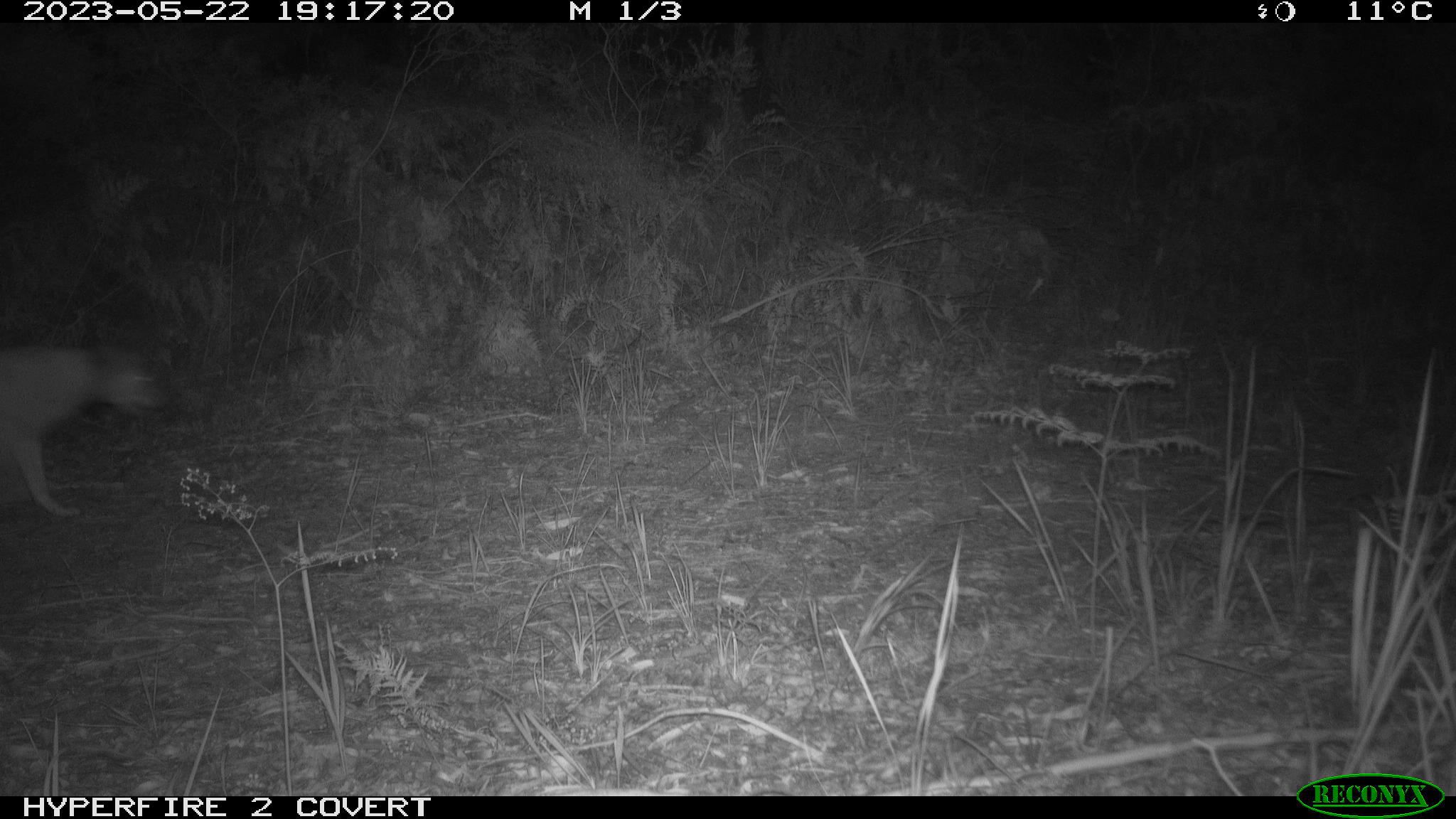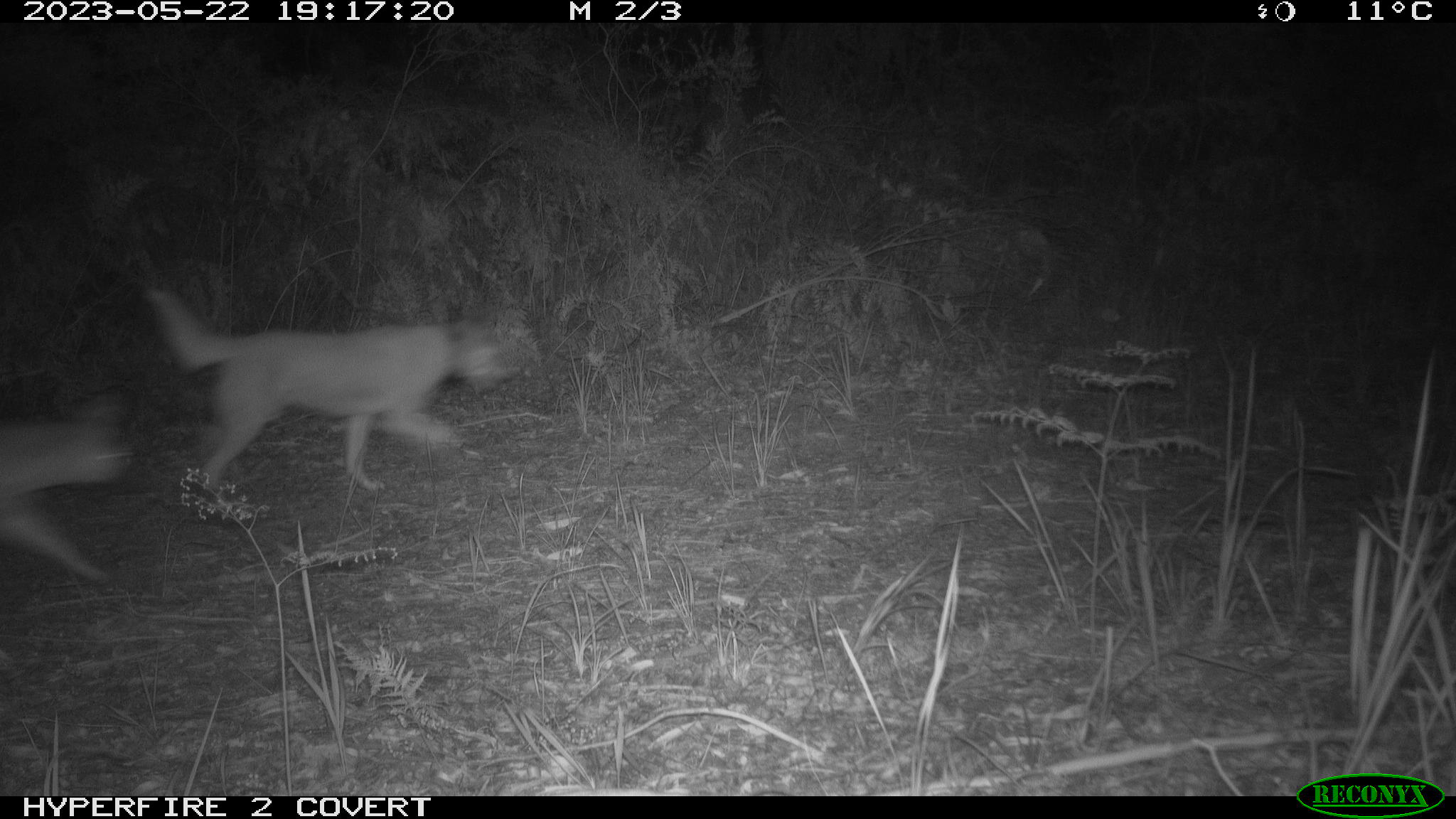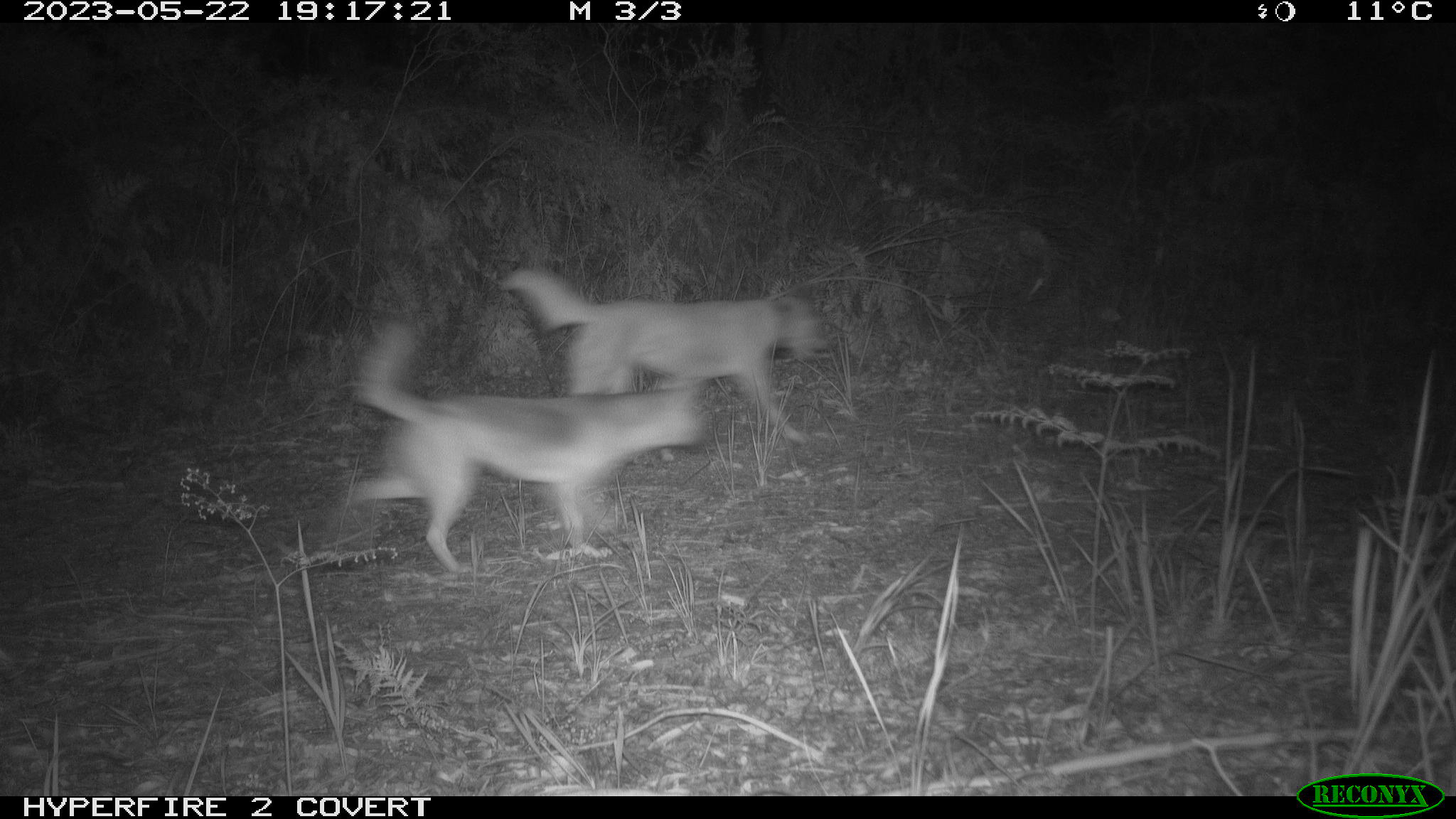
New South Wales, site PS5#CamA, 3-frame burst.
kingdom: Animalia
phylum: Chordata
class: Mammalia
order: Carnivora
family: Canidae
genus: Canis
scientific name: Canis familiaris dingo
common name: dingo